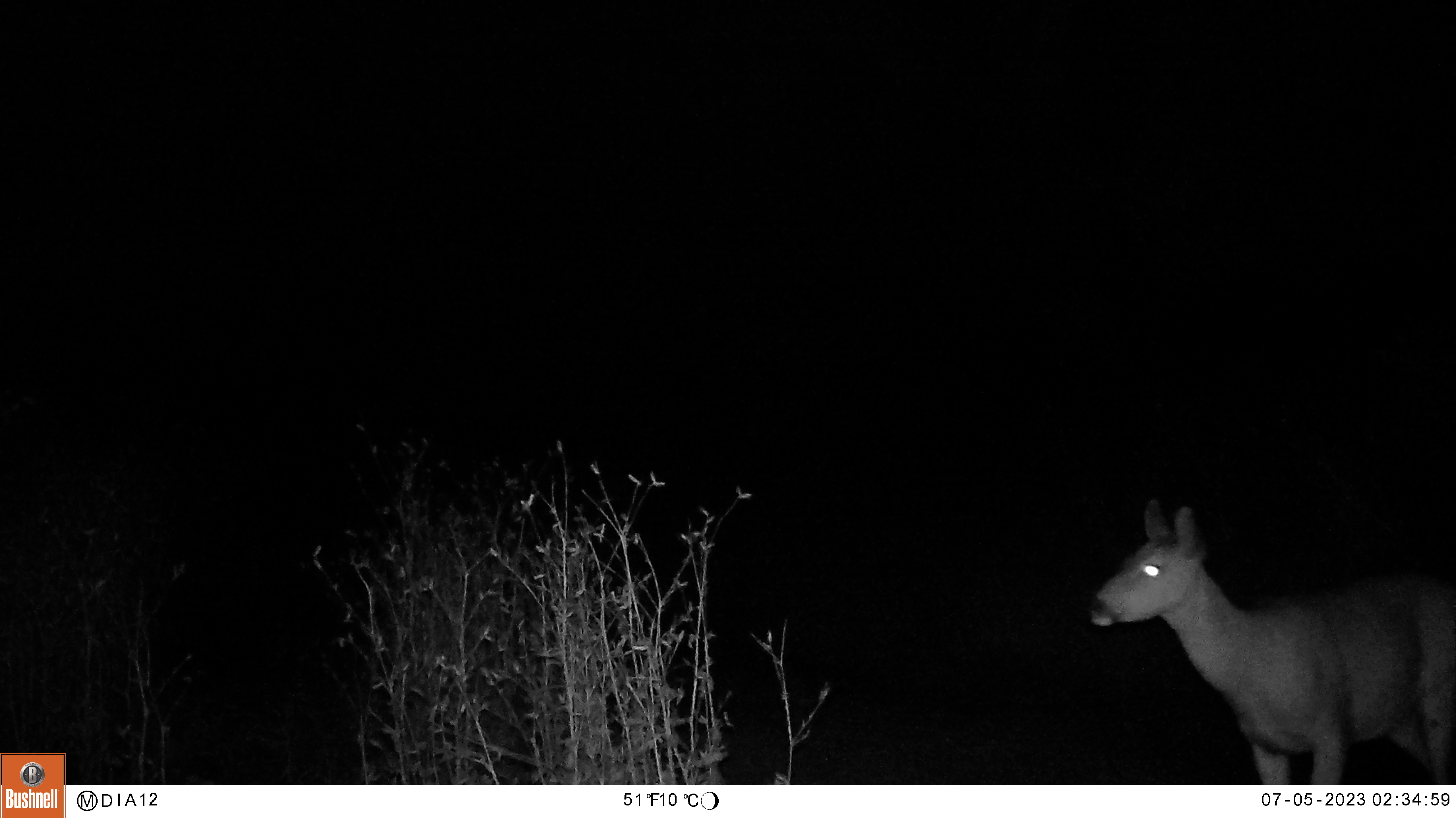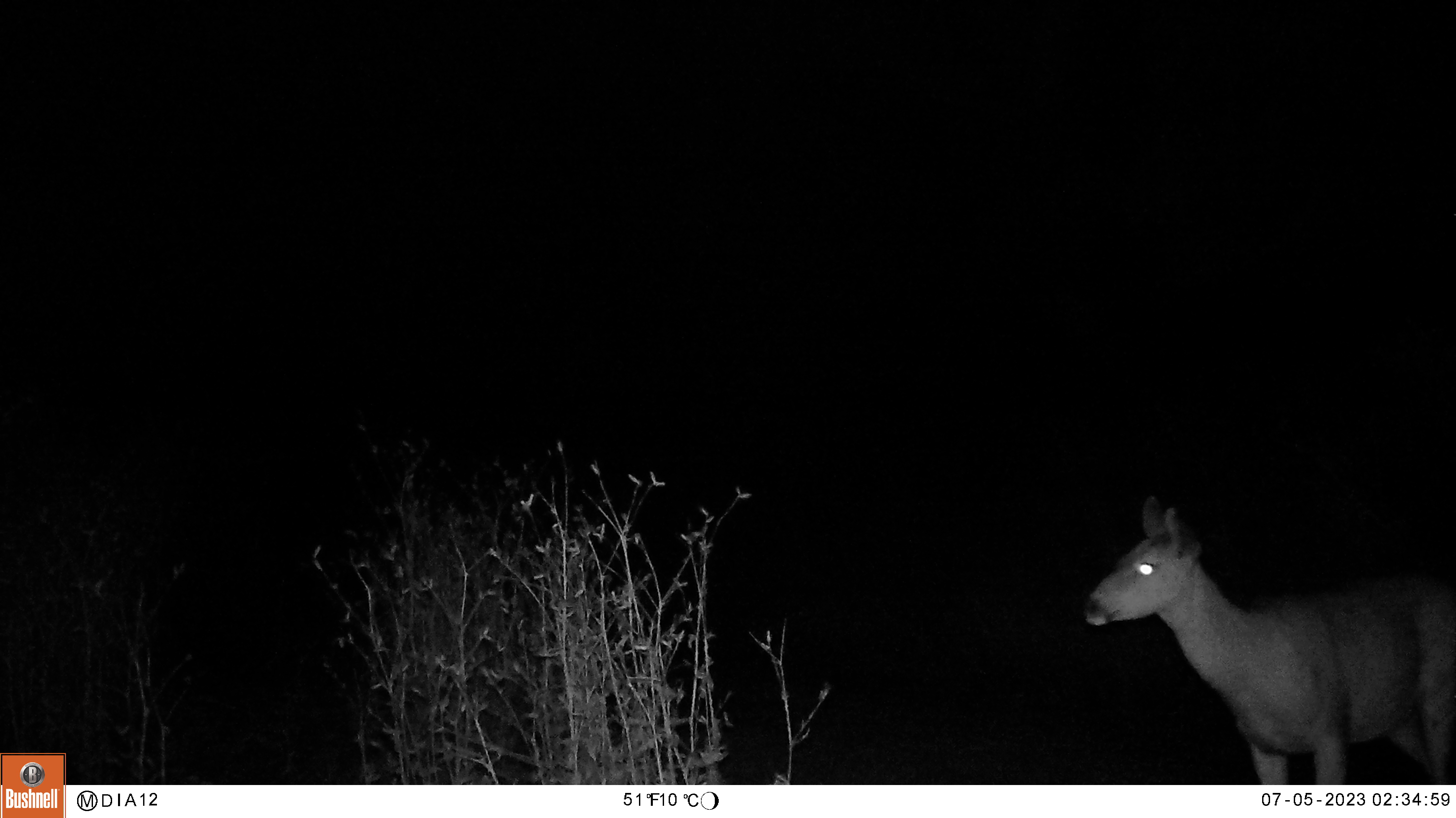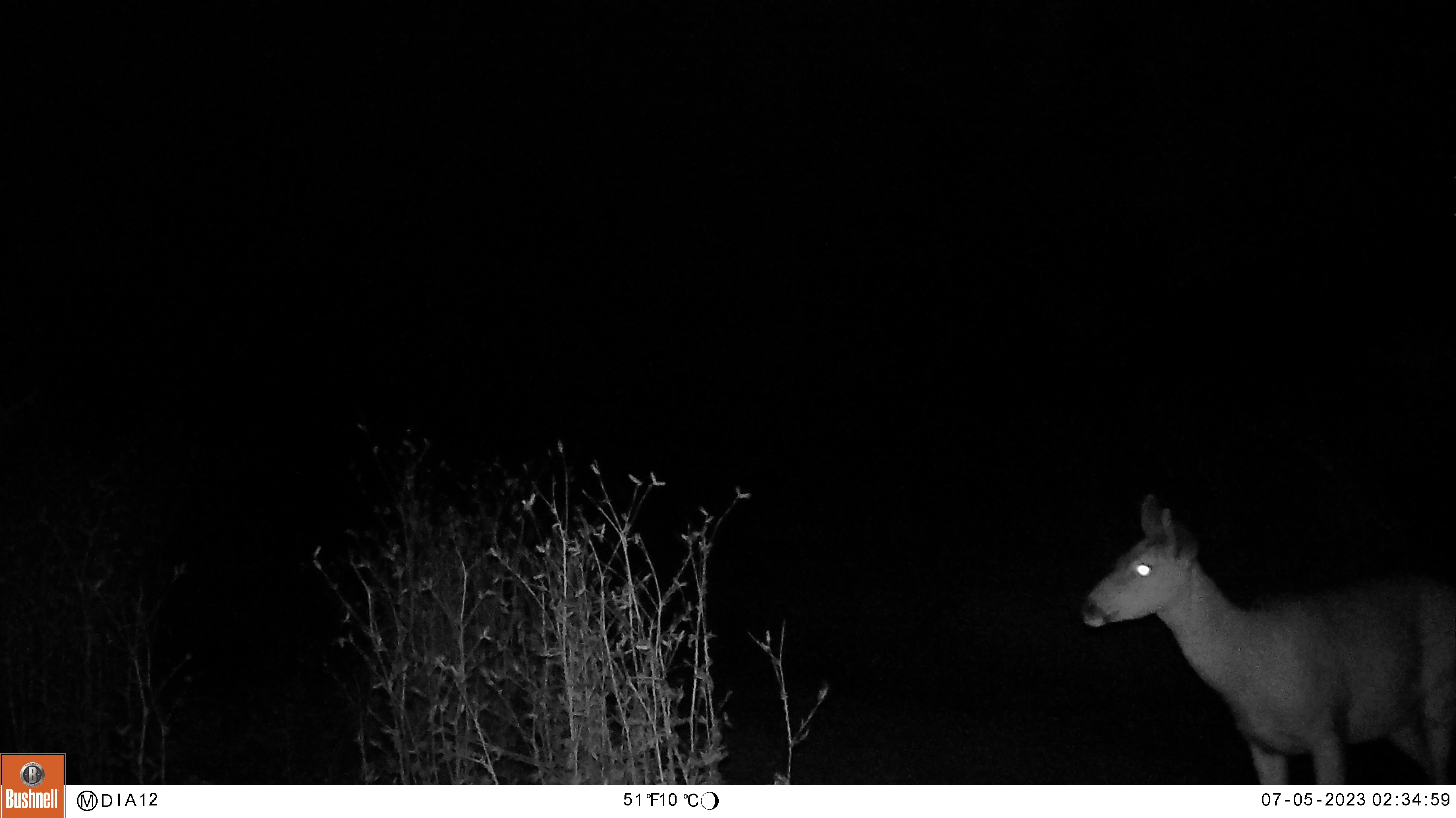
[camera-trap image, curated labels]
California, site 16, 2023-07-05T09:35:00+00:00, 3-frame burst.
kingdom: Animalia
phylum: Chordata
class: Mammalia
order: Artiodactyla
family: Cervidae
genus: Odocoileus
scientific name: Odocoileus hemionus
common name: mule deer